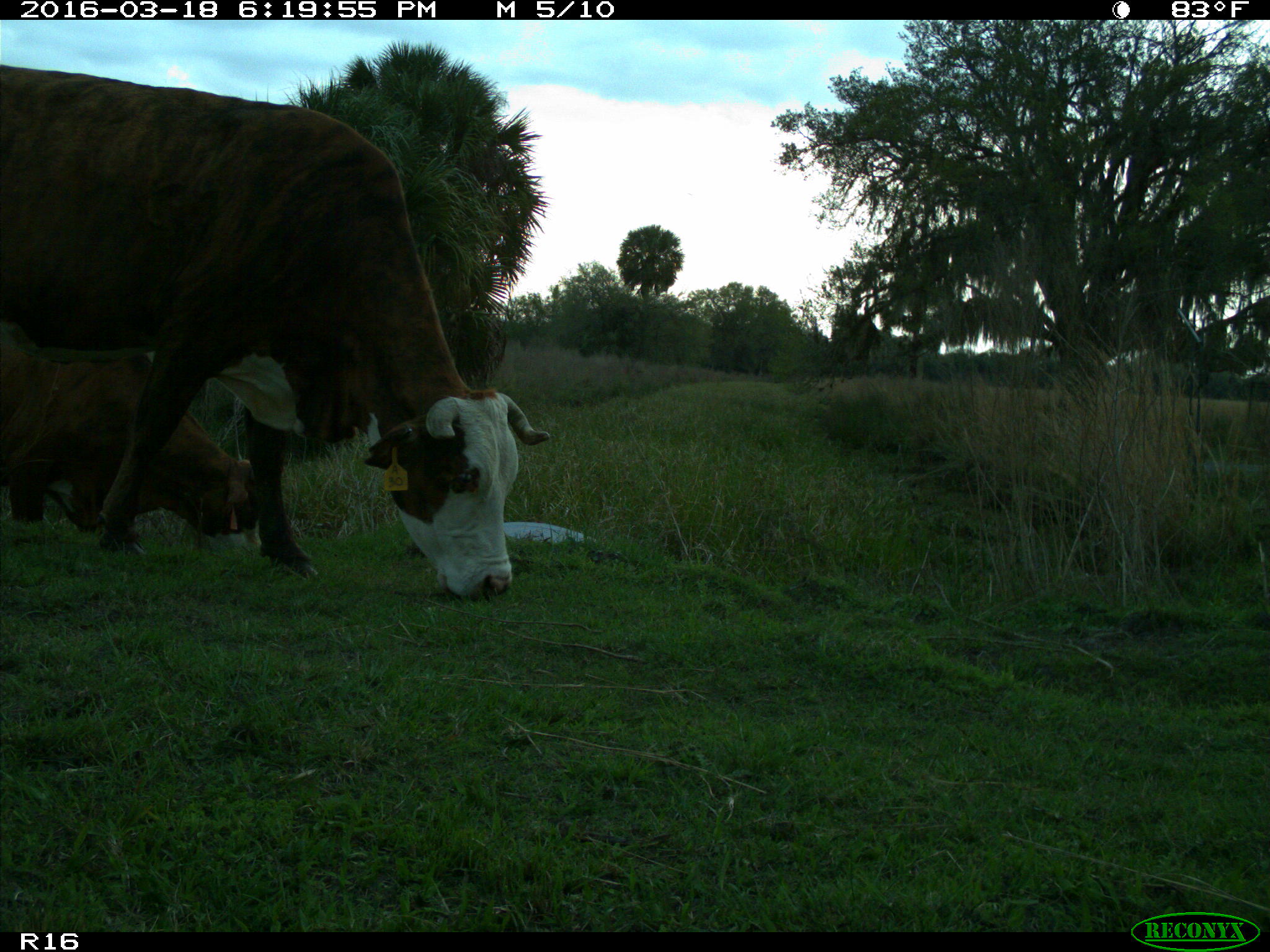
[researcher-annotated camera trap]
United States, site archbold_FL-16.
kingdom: Animalia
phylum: Chordata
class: Mammalia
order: Artiodactyla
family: Bovidae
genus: Bos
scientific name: Bos taurus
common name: domestic cow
Bos taurus (domestic cow).